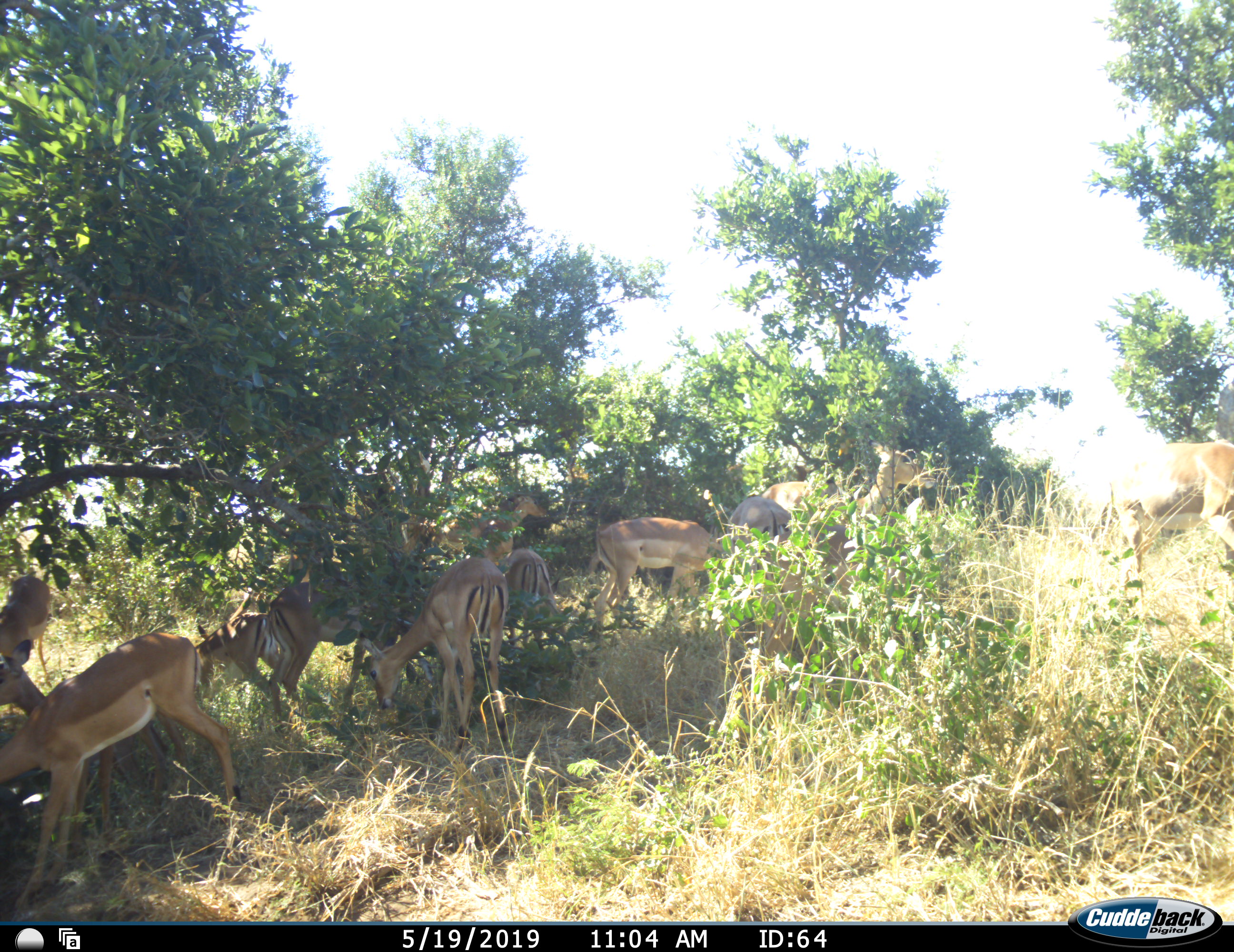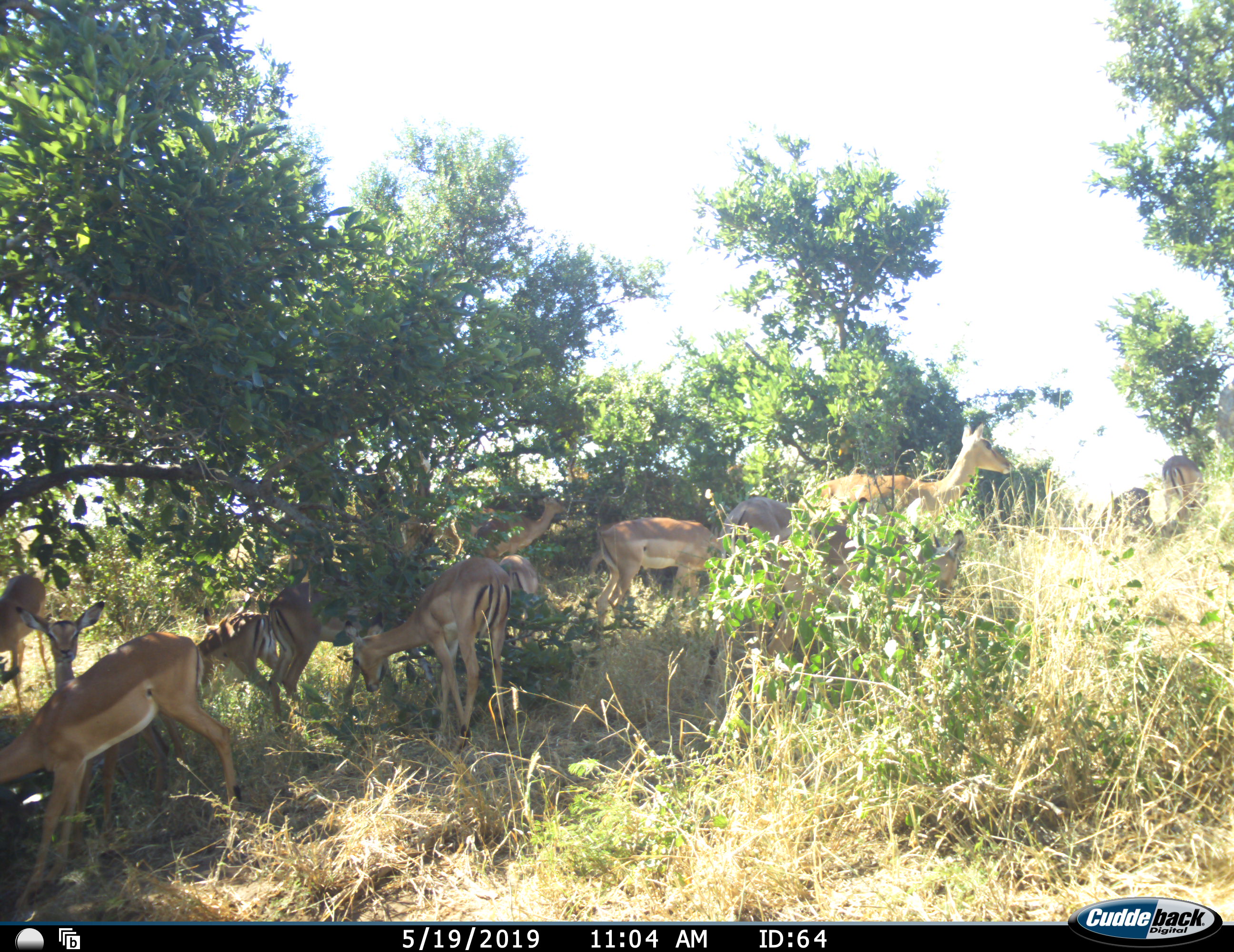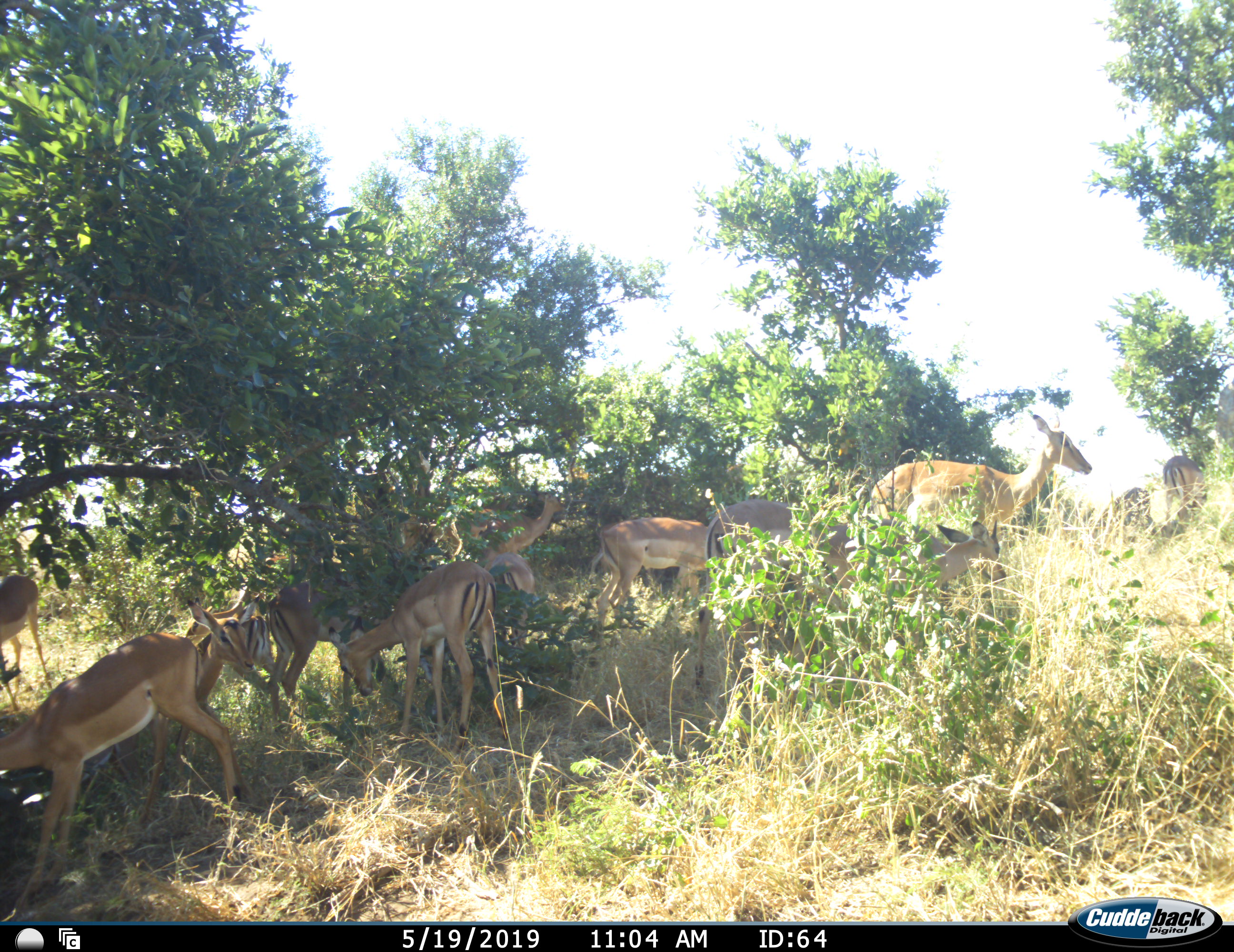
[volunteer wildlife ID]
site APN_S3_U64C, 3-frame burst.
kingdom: Animalia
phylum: Chordata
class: Mammalia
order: Artiodactyla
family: Bovidae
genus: Aepyceros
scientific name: Aepyceros melampus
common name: impala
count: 11-50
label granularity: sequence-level